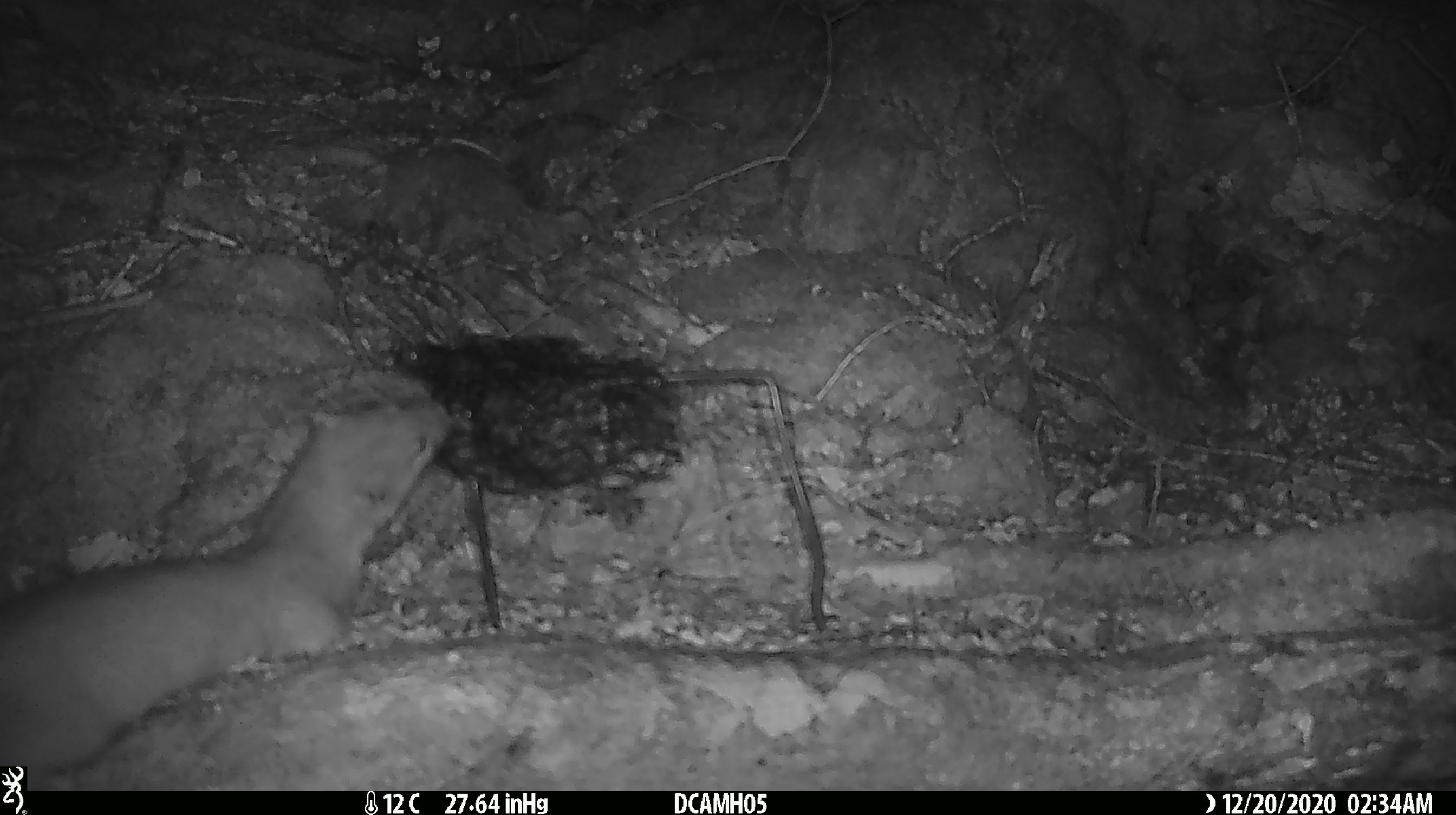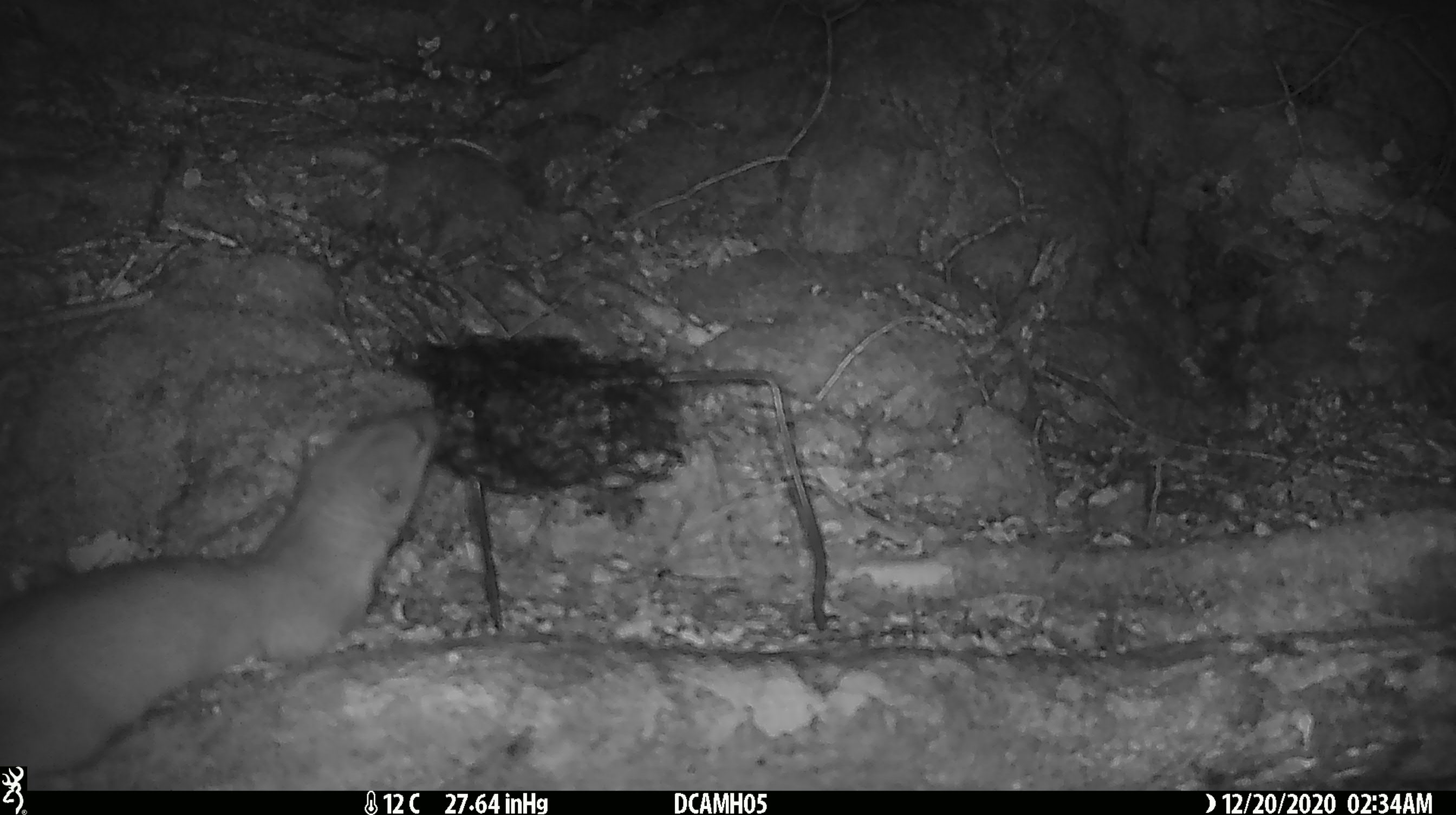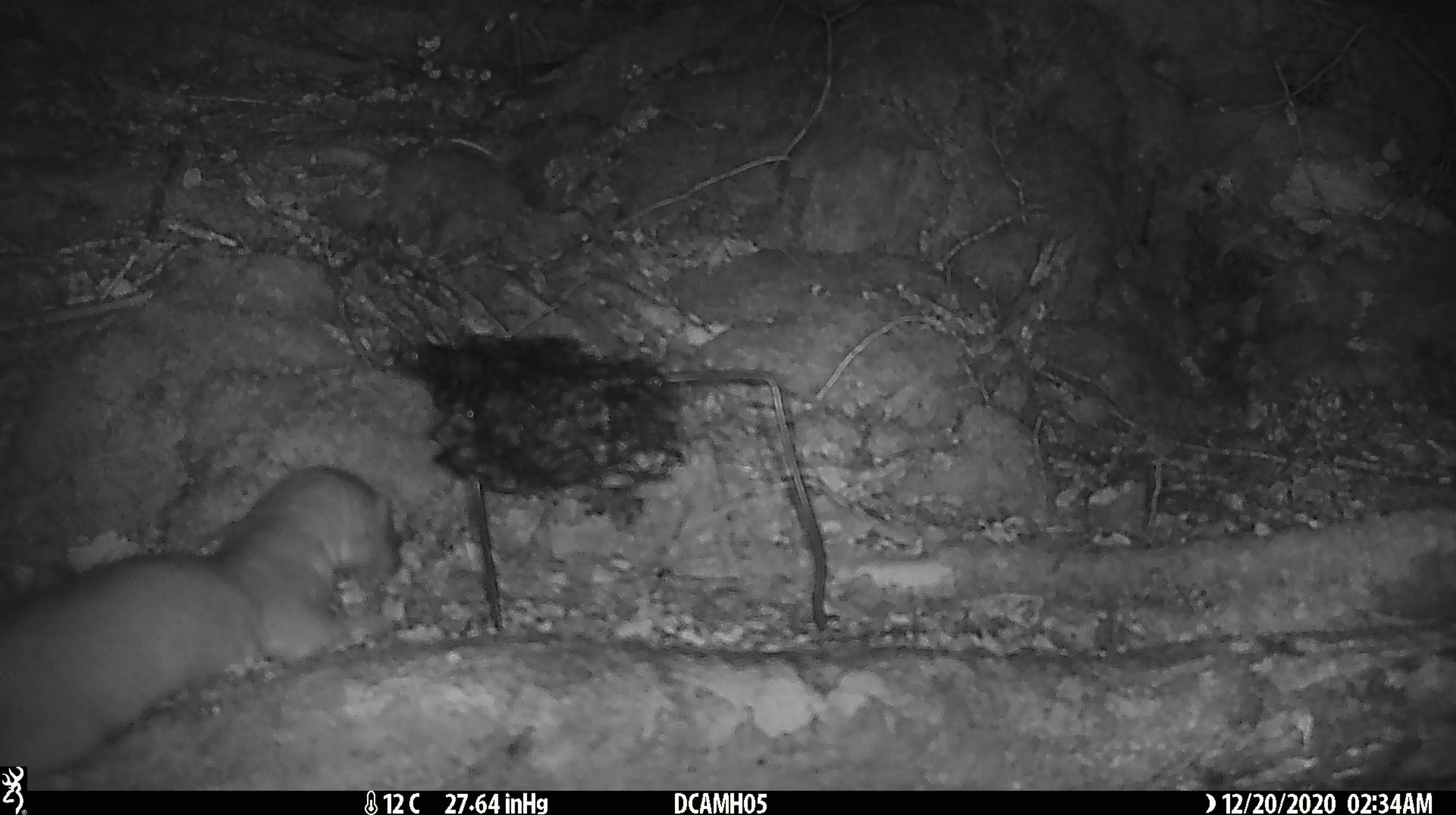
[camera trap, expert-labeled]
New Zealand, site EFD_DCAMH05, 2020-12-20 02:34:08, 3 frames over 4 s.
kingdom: Animalia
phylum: Chordata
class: Mammalia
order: Carnivora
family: Mustelidae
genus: Mustela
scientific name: Mustela erminea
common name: stoat